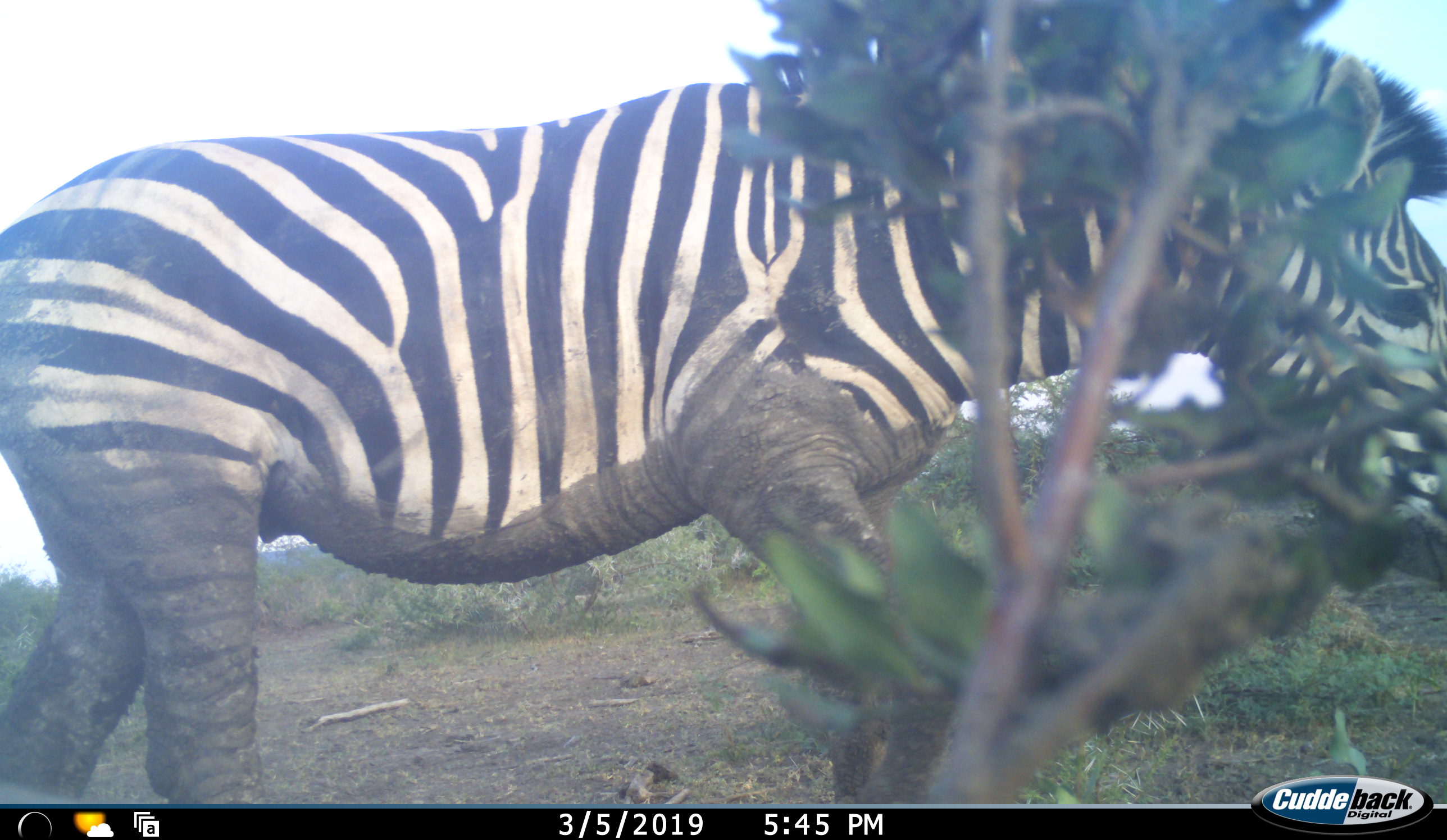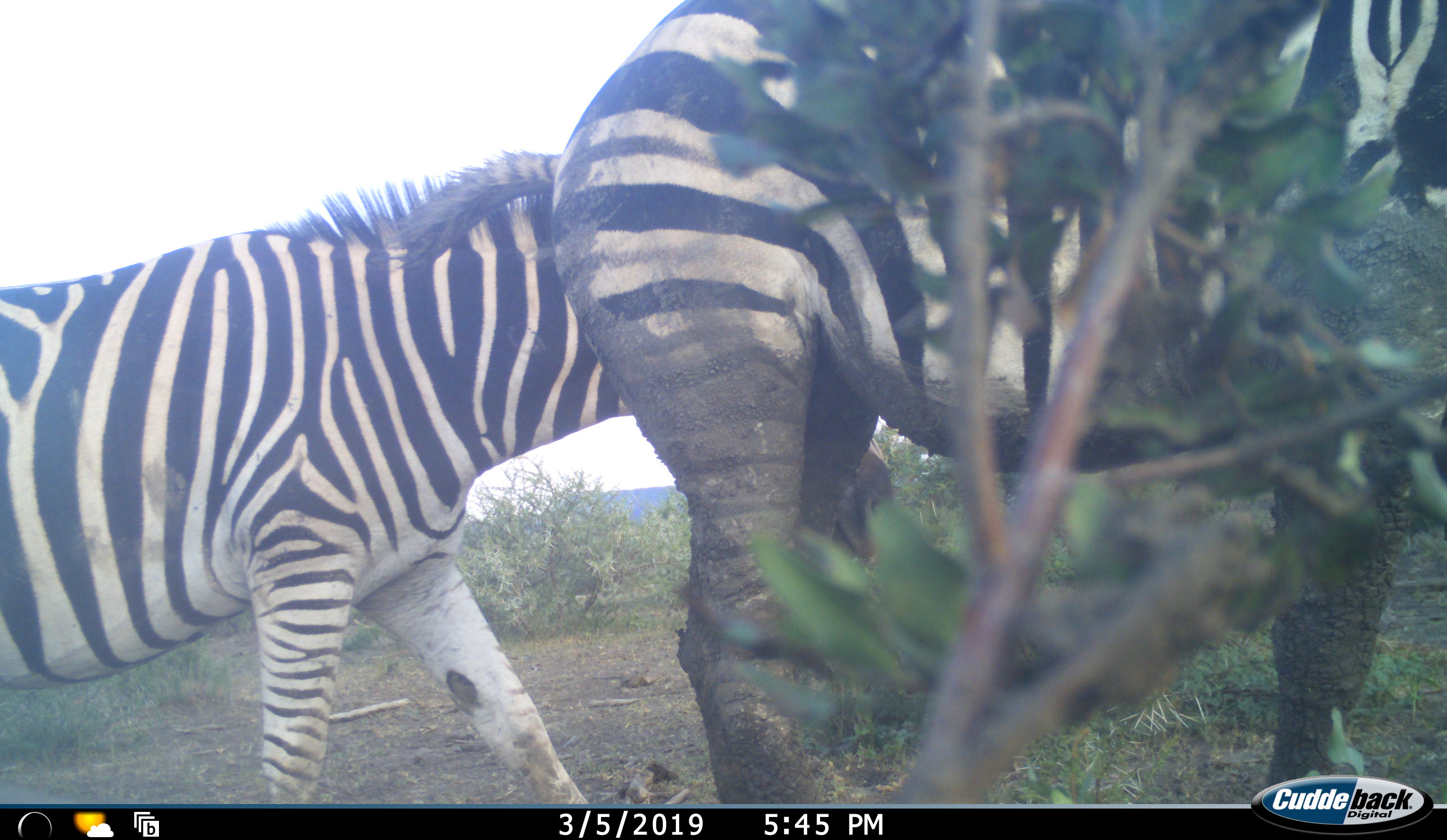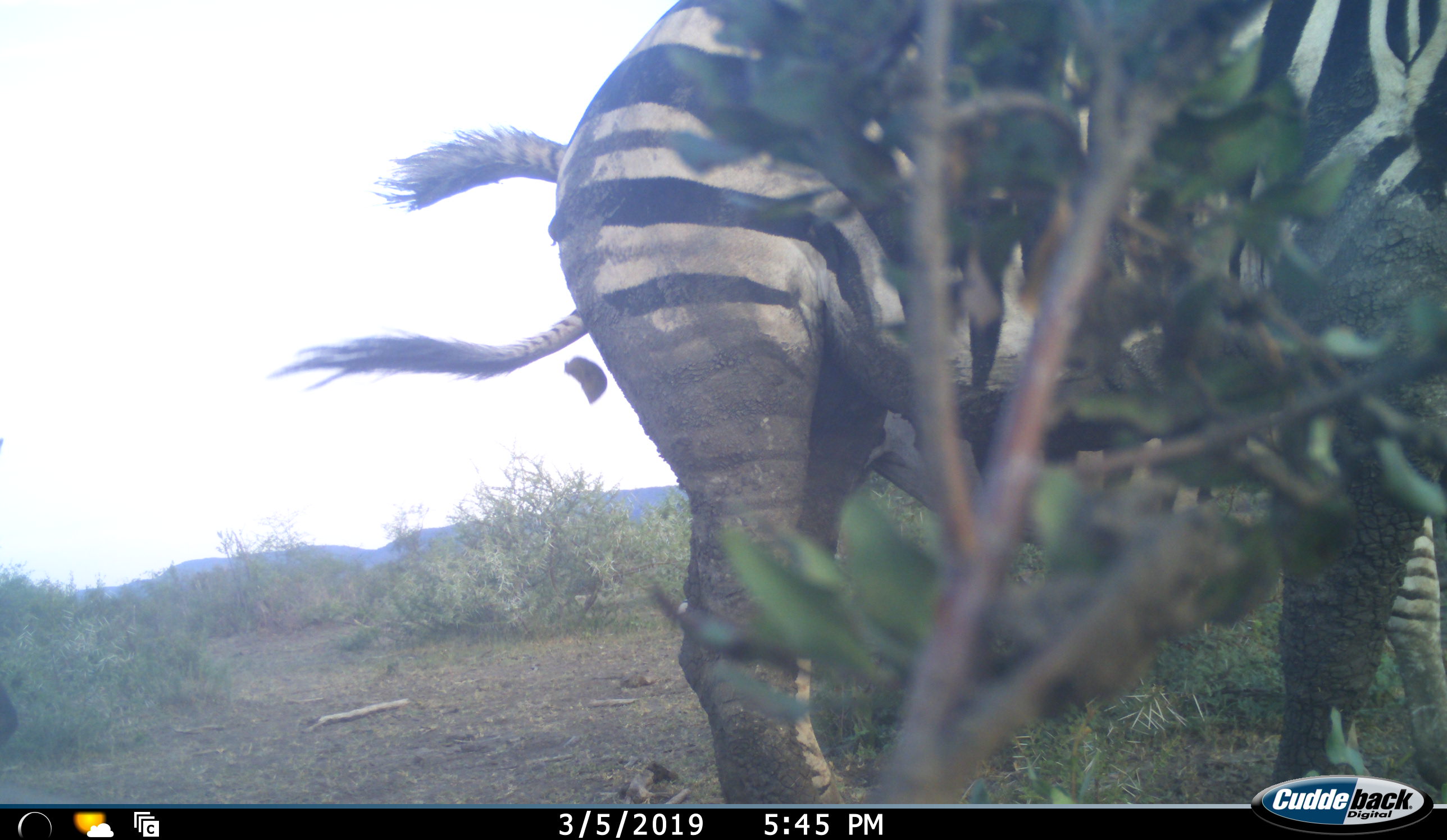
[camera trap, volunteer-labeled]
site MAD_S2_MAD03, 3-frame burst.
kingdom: Animalia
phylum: Chordata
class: Mammalia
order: Perissodactyla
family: Equidae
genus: Equus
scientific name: Equus quagga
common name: plains zebra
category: zebraplains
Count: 2.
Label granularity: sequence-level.